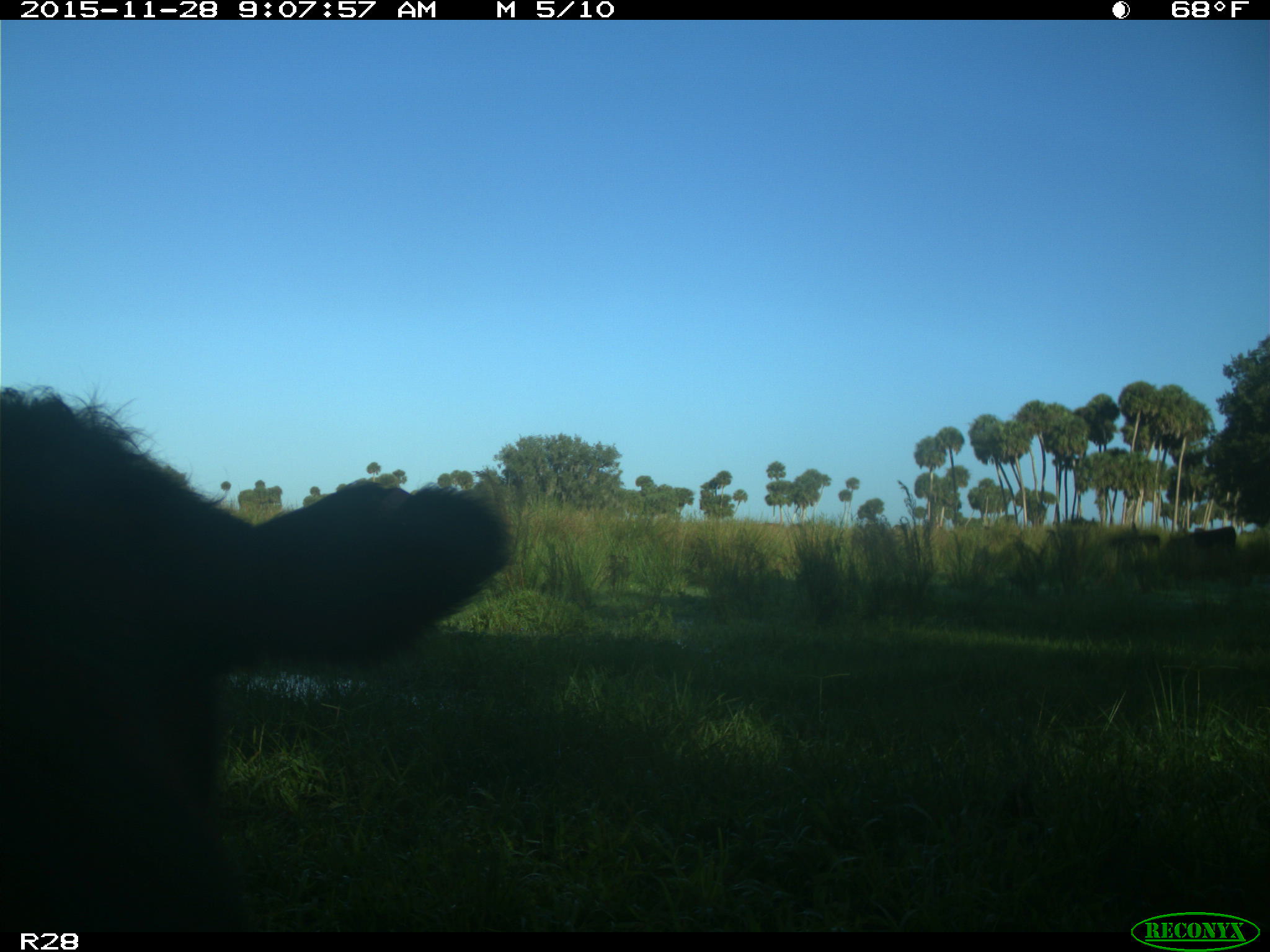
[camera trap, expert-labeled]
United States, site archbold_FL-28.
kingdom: Animalia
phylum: Chordata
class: Mammalia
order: Artiodactyla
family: Bovidae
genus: Bos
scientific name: Bos taurus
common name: domestic cow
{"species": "Bos taurus (domestic cow)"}